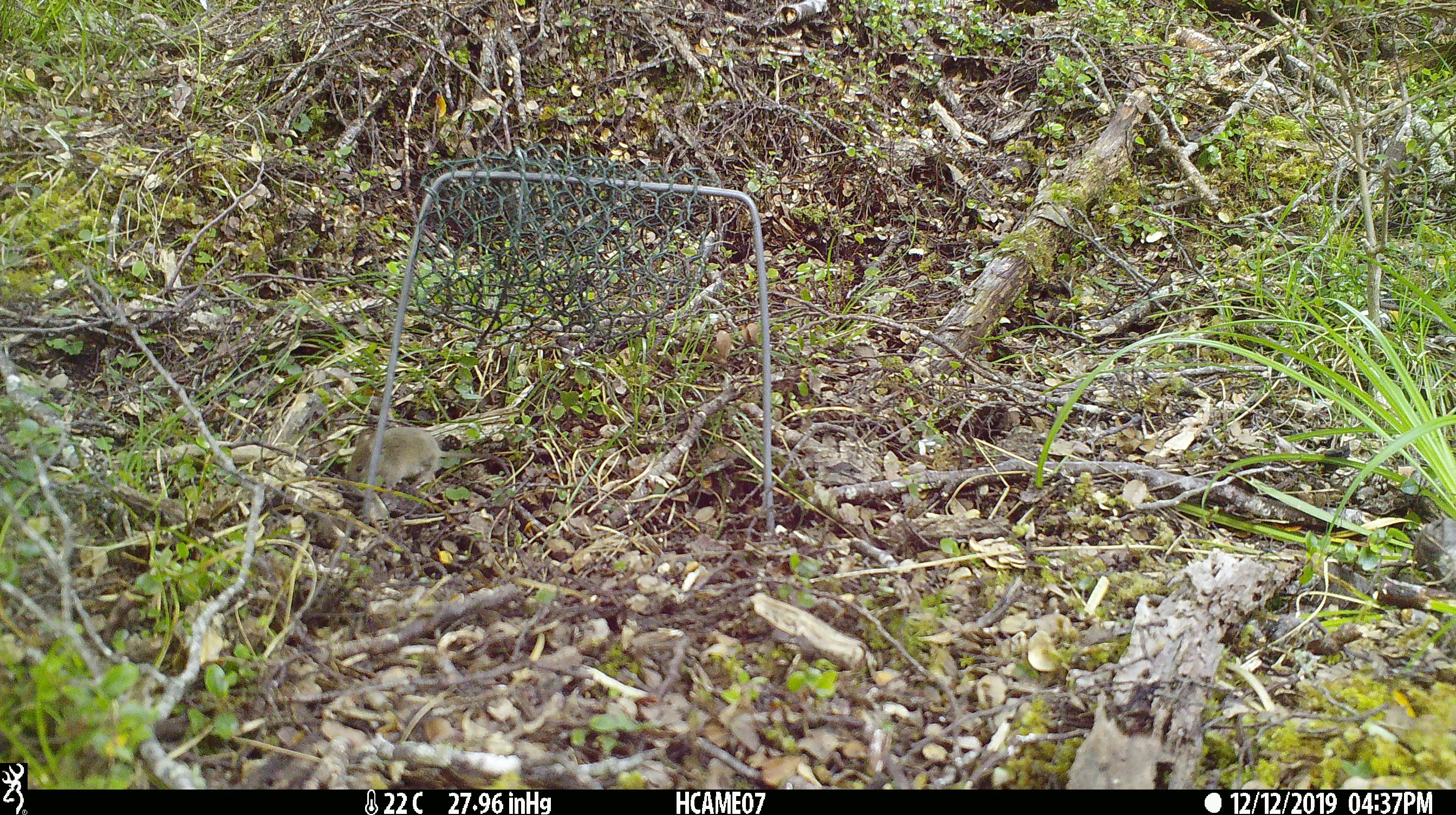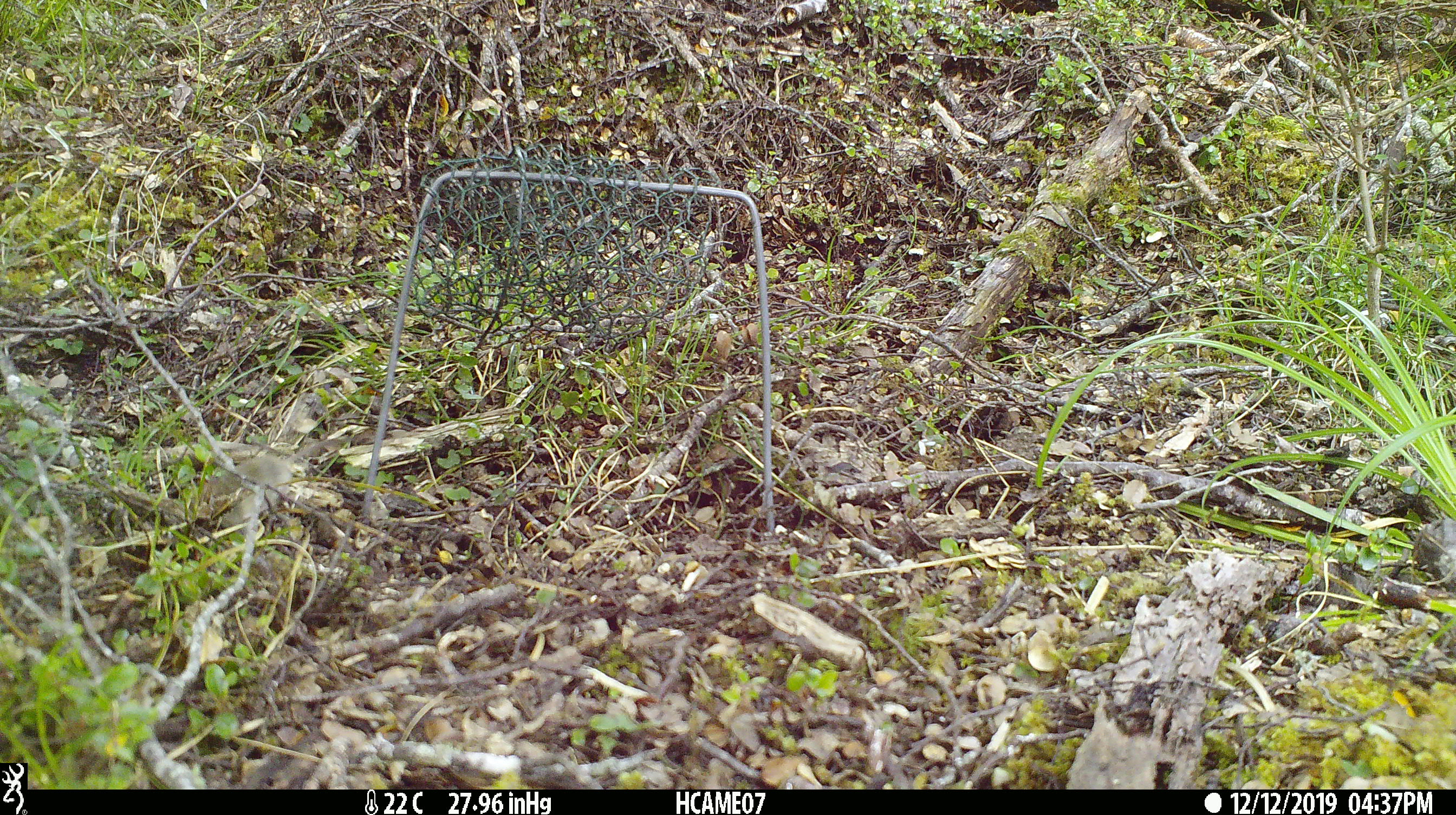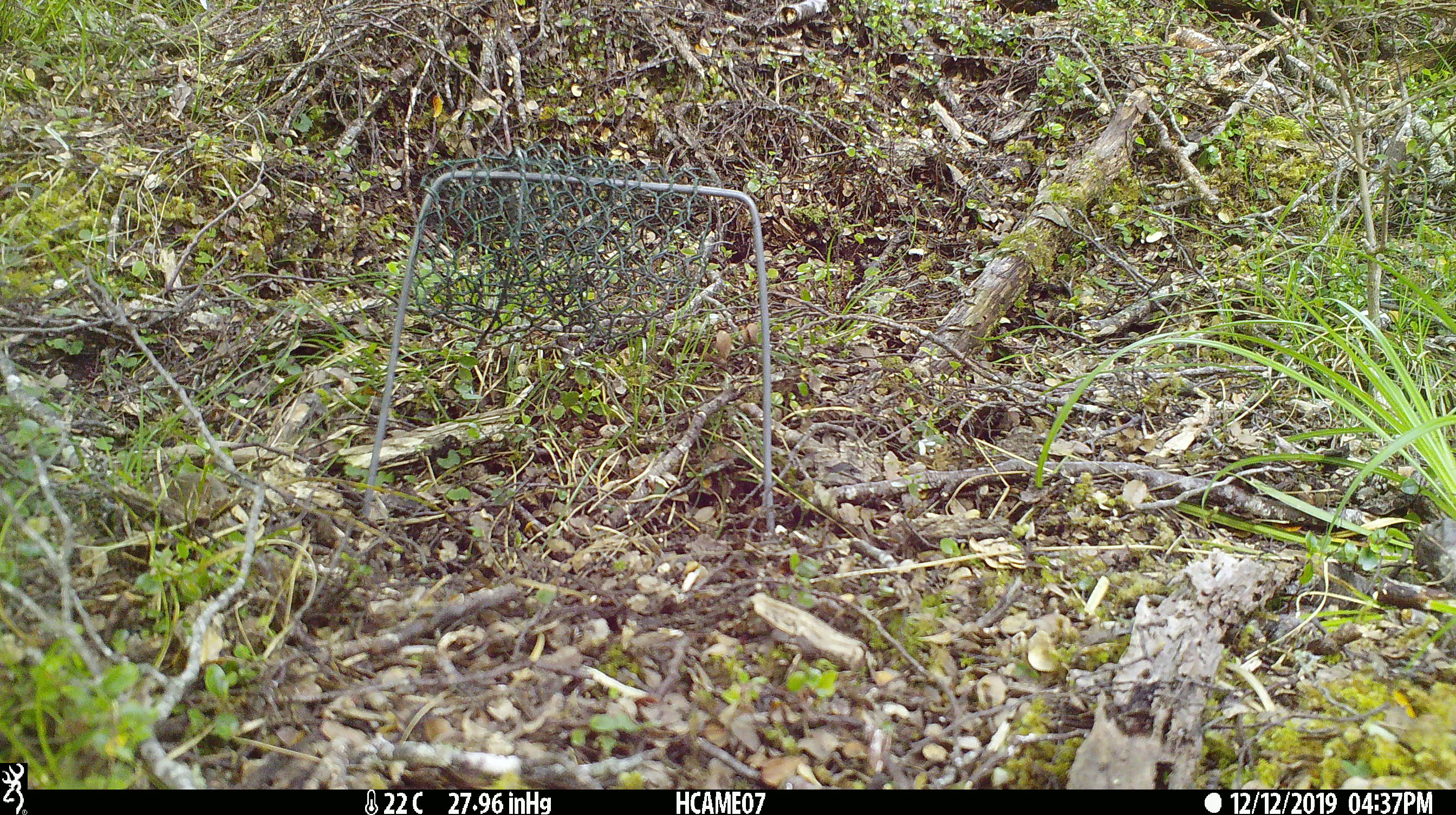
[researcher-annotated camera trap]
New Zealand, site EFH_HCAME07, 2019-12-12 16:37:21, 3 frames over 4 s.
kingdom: Animalia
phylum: Chordata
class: Mammalia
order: Rodentia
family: Muridae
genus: Mus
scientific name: Mus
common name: mouse